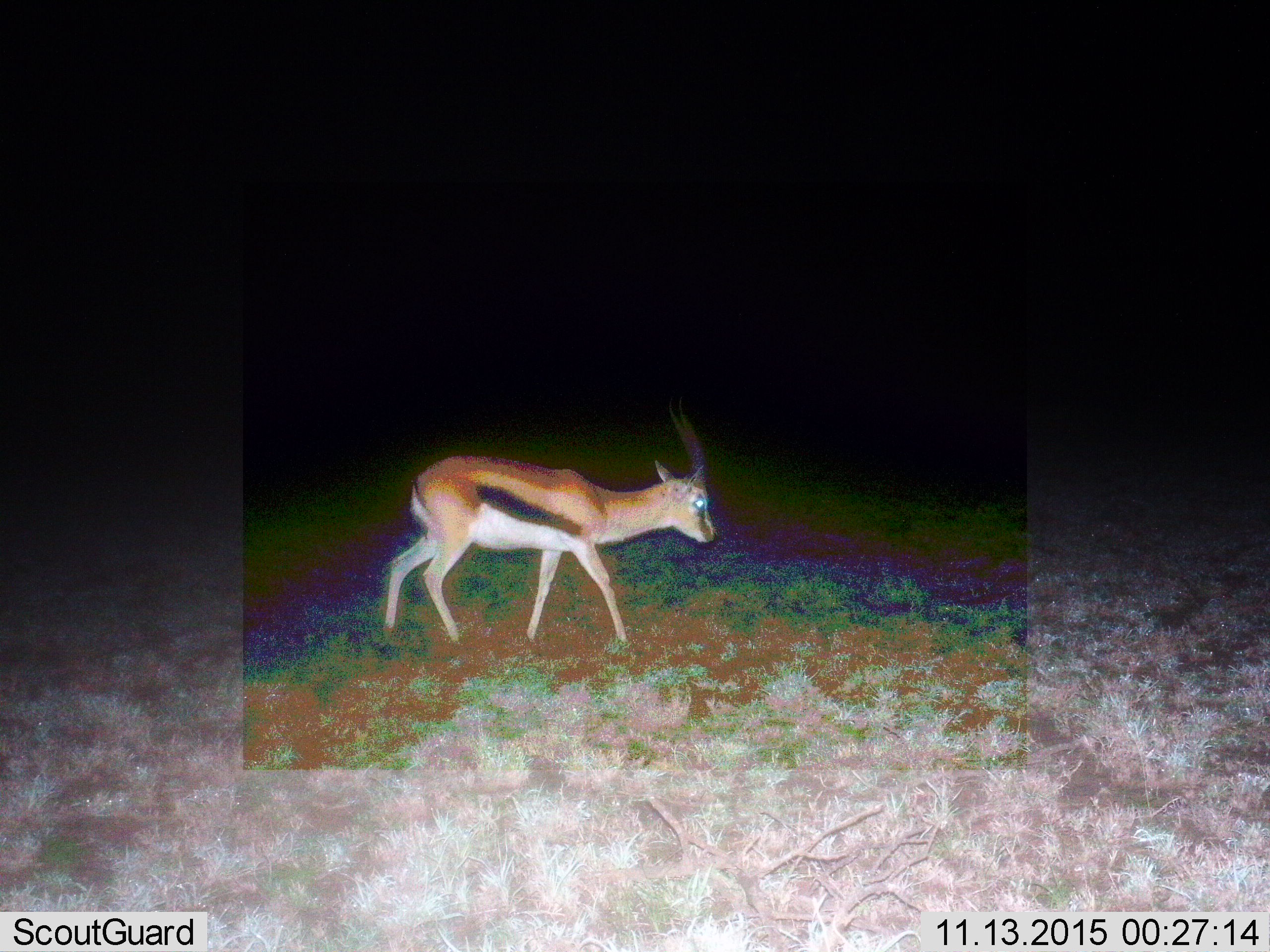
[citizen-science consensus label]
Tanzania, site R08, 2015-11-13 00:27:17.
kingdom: Animalia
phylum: Chordata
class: Mammalia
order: Artiodactyla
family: Bovidae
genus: Eudorcas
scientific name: Eudorcas thomsonii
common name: thomson's gazelle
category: gazellethomsons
Gazellethomsons (thomson's gazelle) (Eudorcas thomsonii), count 1. Behavior (volunteer vote fractions): standing 22%, resting 0%, moving 78%, interacting 0%. Young present (vote fraction): 11%. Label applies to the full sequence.